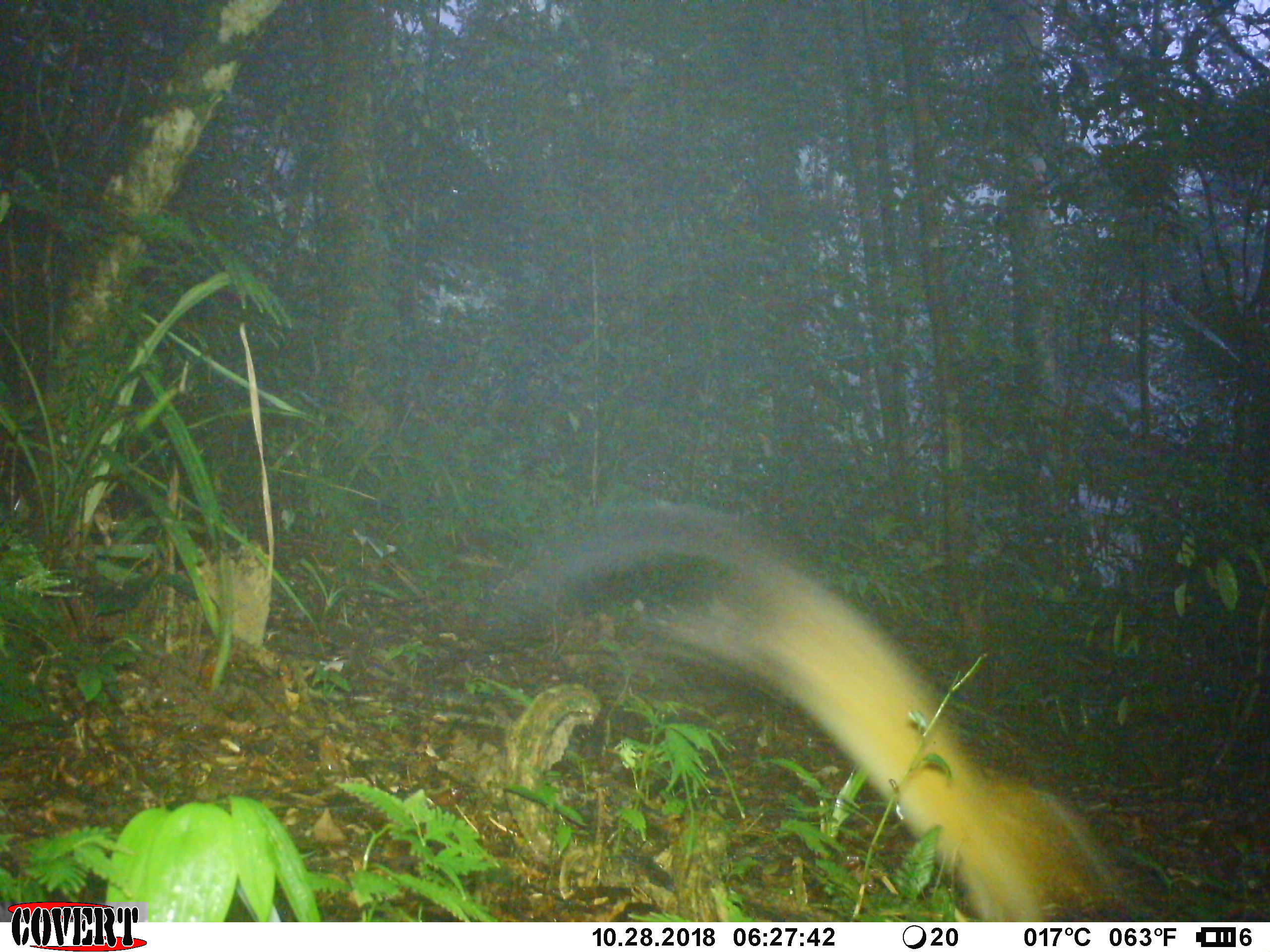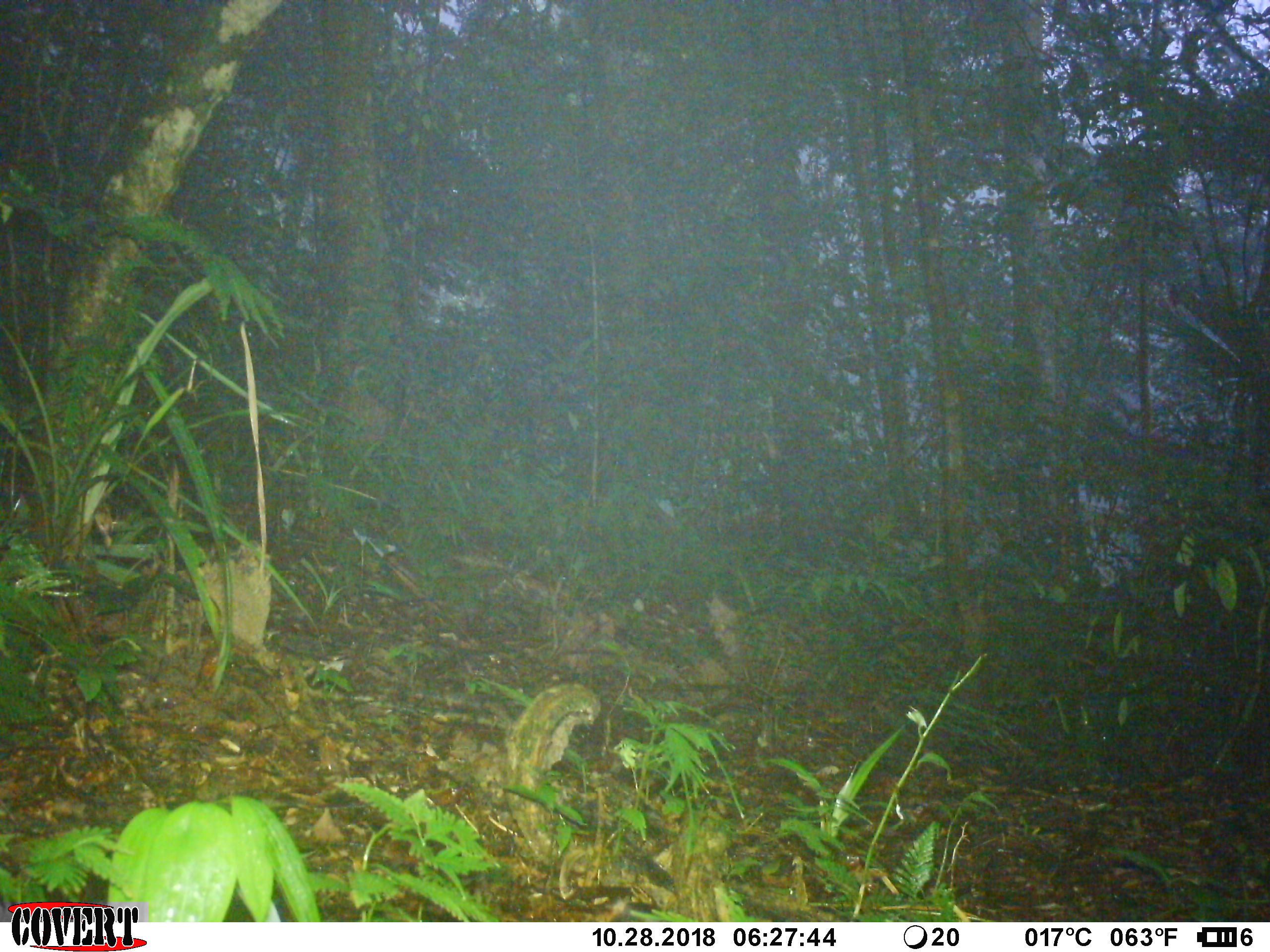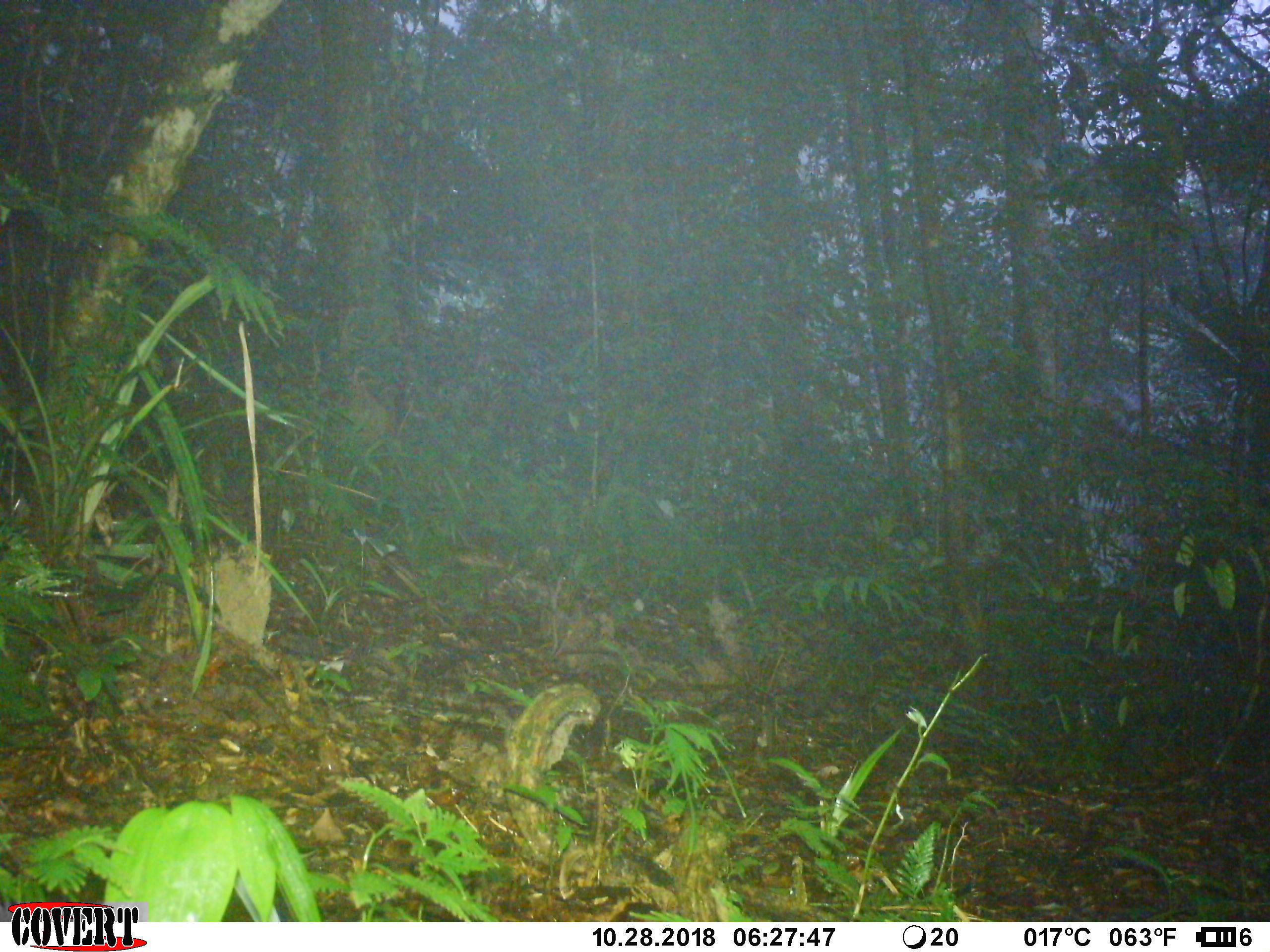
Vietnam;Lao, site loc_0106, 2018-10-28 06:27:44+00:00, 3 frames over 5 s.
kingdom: Animalia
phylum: Chordata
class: Mammalia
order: Carnivora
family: Mustelidae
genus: Martes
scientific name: Martes flavigula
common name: yellow-throated marten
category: yellow throated marten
Yellow throated marten (yellow-throated marten) (Martes flavigula). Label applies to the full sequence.